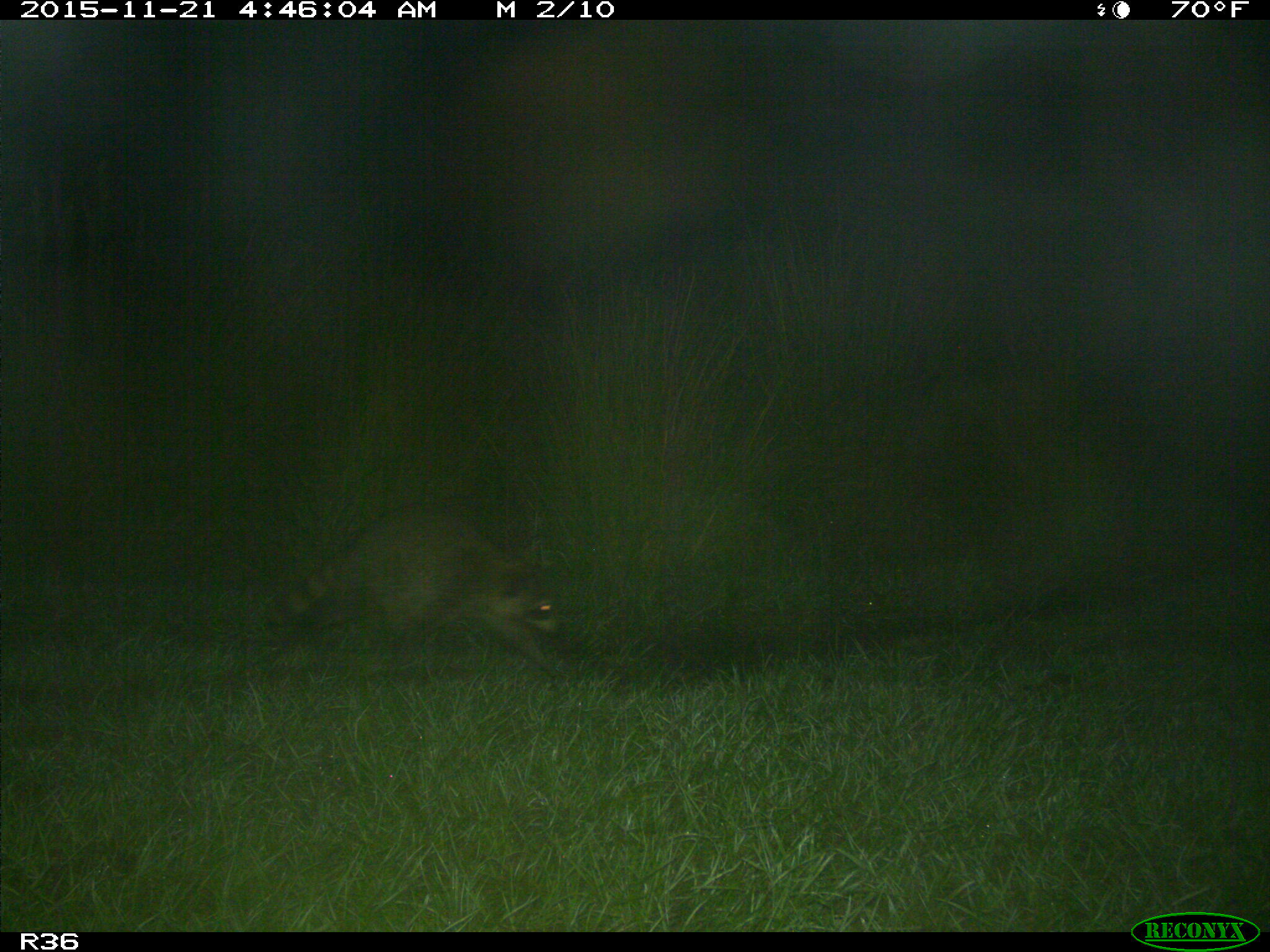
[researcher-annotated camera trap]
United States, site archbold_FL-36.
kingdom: Animalia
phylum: Chordata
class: Mammalia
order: Carnivora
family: Procyonidae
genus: Procyon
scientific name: Procyon lotor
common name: common raccoon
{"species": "Procyon lotor (common raccoon)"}